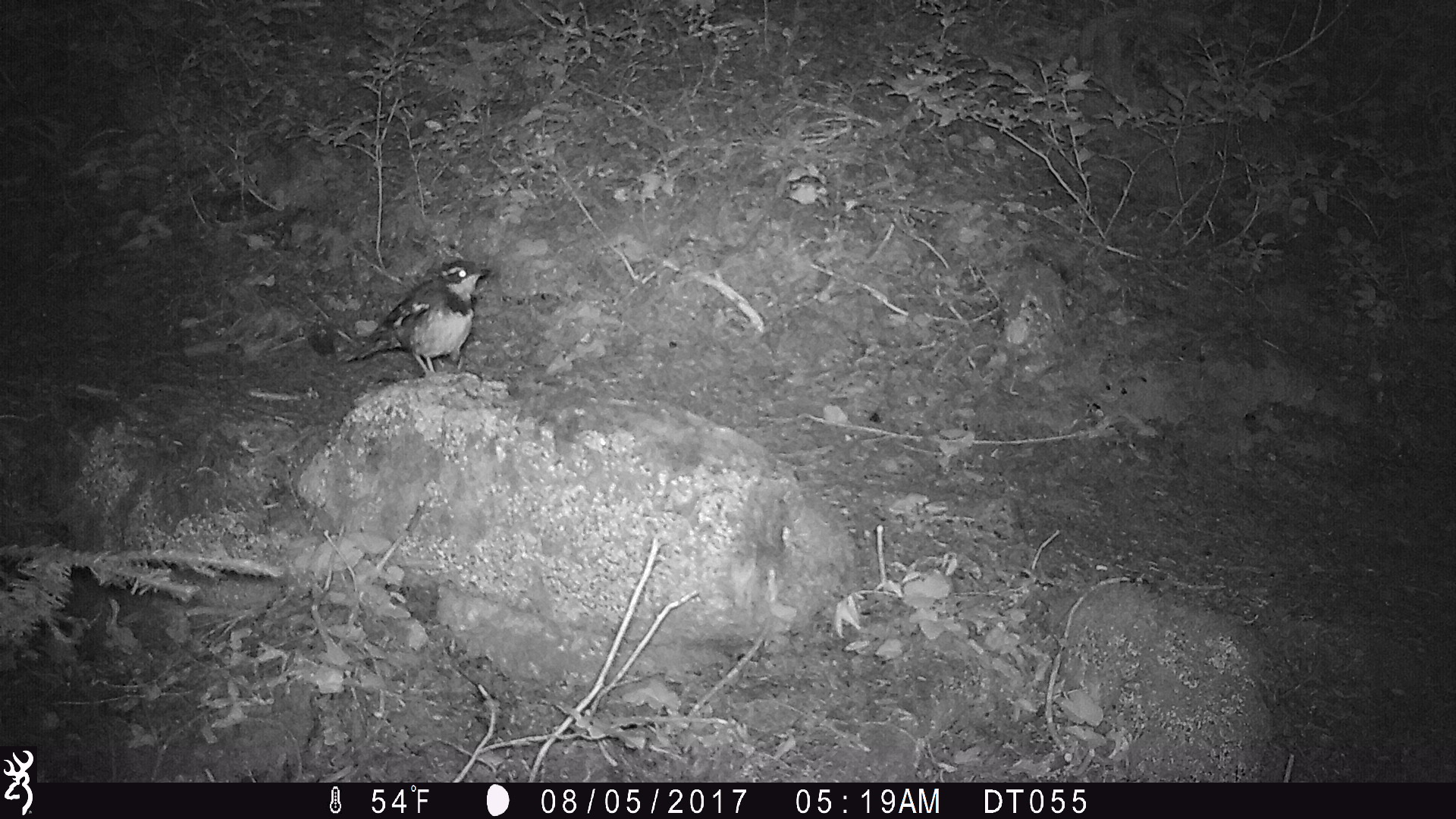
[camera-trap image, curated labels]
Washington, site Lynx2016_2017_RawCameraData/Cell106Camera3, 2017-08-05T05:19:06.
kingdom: Animalia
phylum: Chordata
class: Aves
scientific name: Aves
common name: birds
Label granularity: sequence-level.